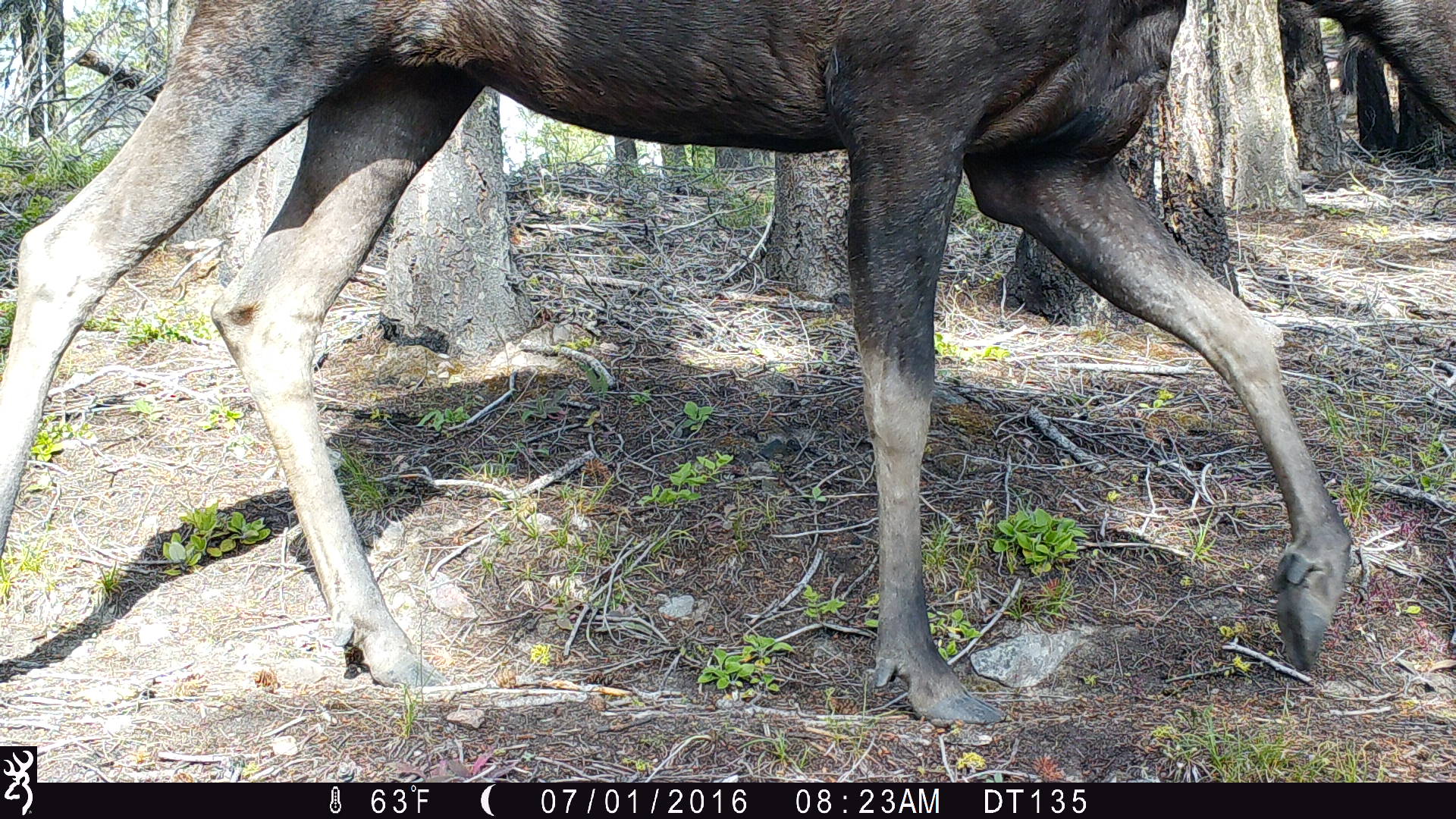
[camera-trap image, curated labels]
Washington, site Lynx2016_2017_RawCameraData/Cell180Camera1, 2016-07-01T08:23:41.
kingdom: Animalia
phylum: Chordata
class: Mammalia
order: Artiodactyla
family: Cervidae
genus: Alces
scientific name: Alces alces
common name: moose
Alces alces (moose). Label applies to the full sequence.